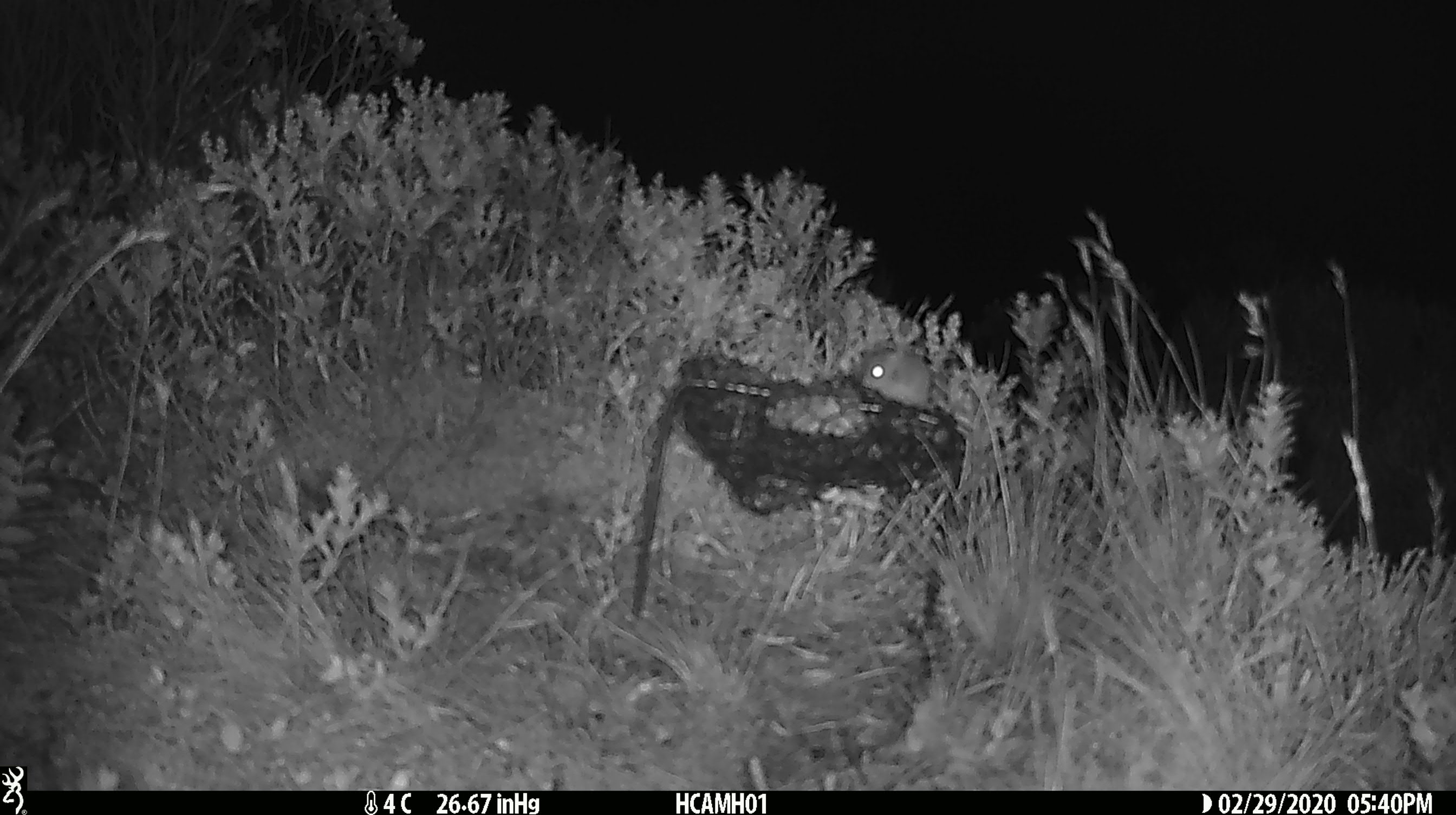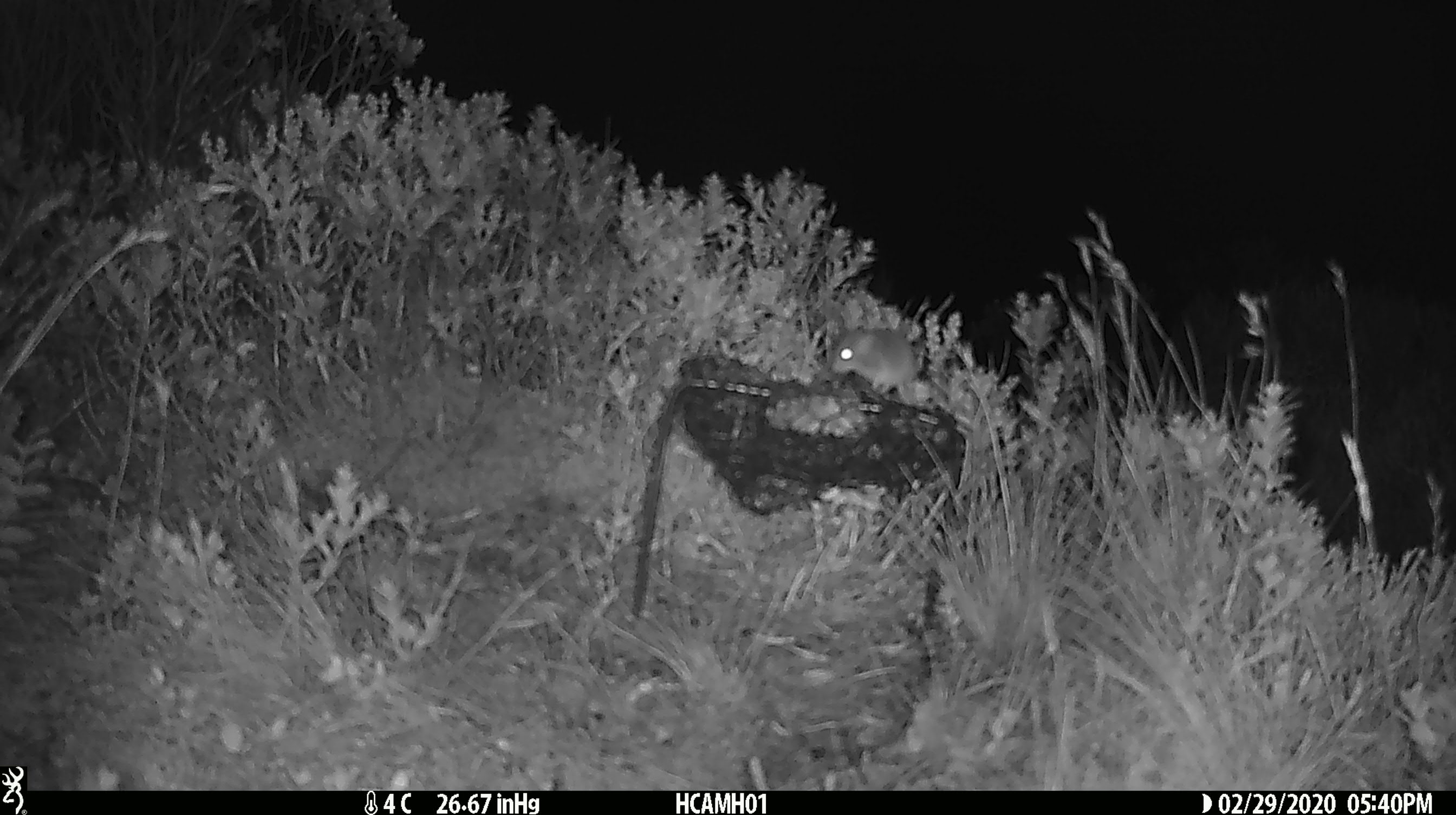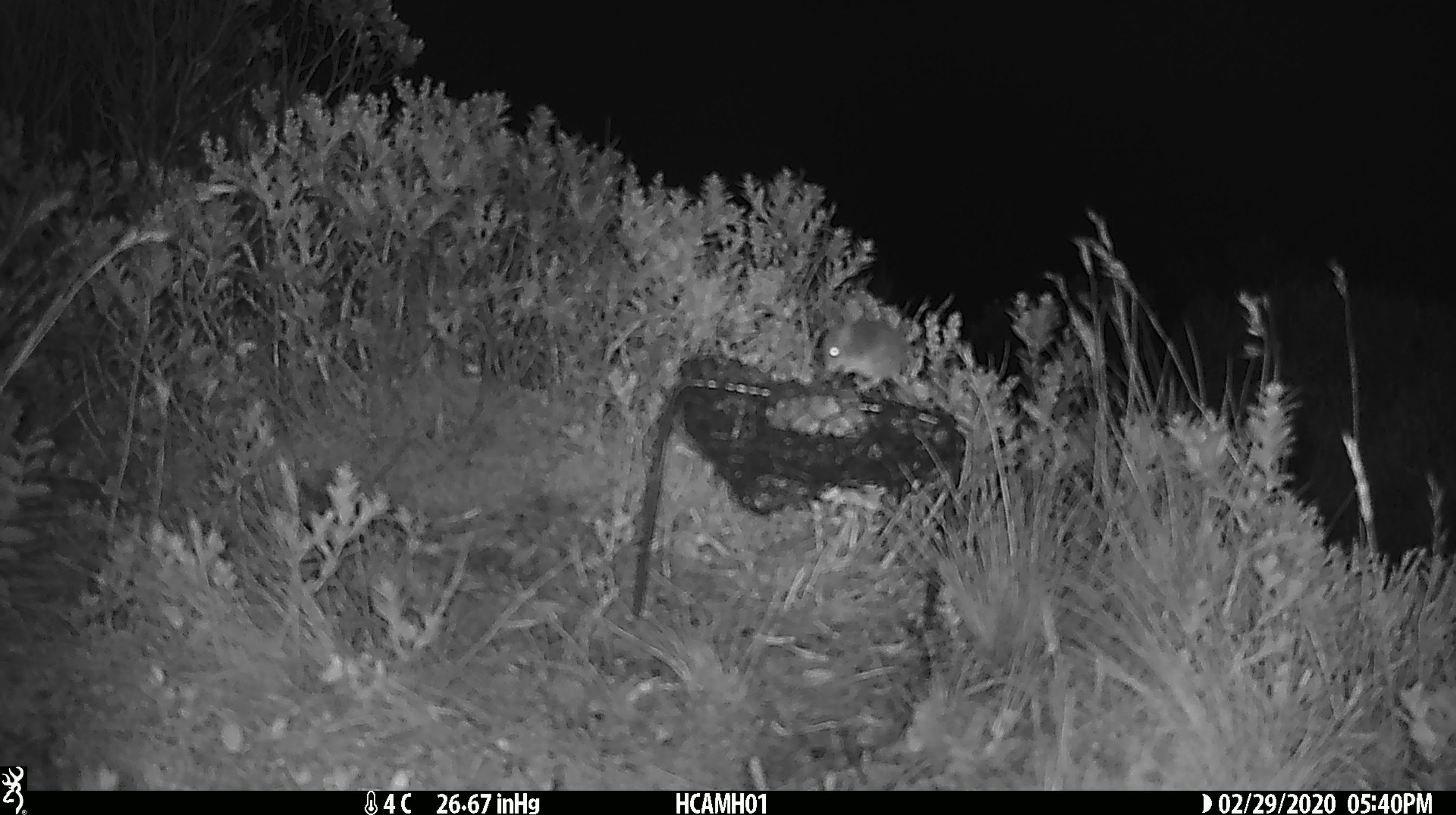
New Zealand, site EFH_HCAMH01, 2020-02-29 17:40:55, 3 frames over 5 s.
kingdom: Animalia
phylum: Chordata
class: Mammalia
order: Rodentia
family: Muridae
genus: Mus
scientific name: Mus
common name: mouse